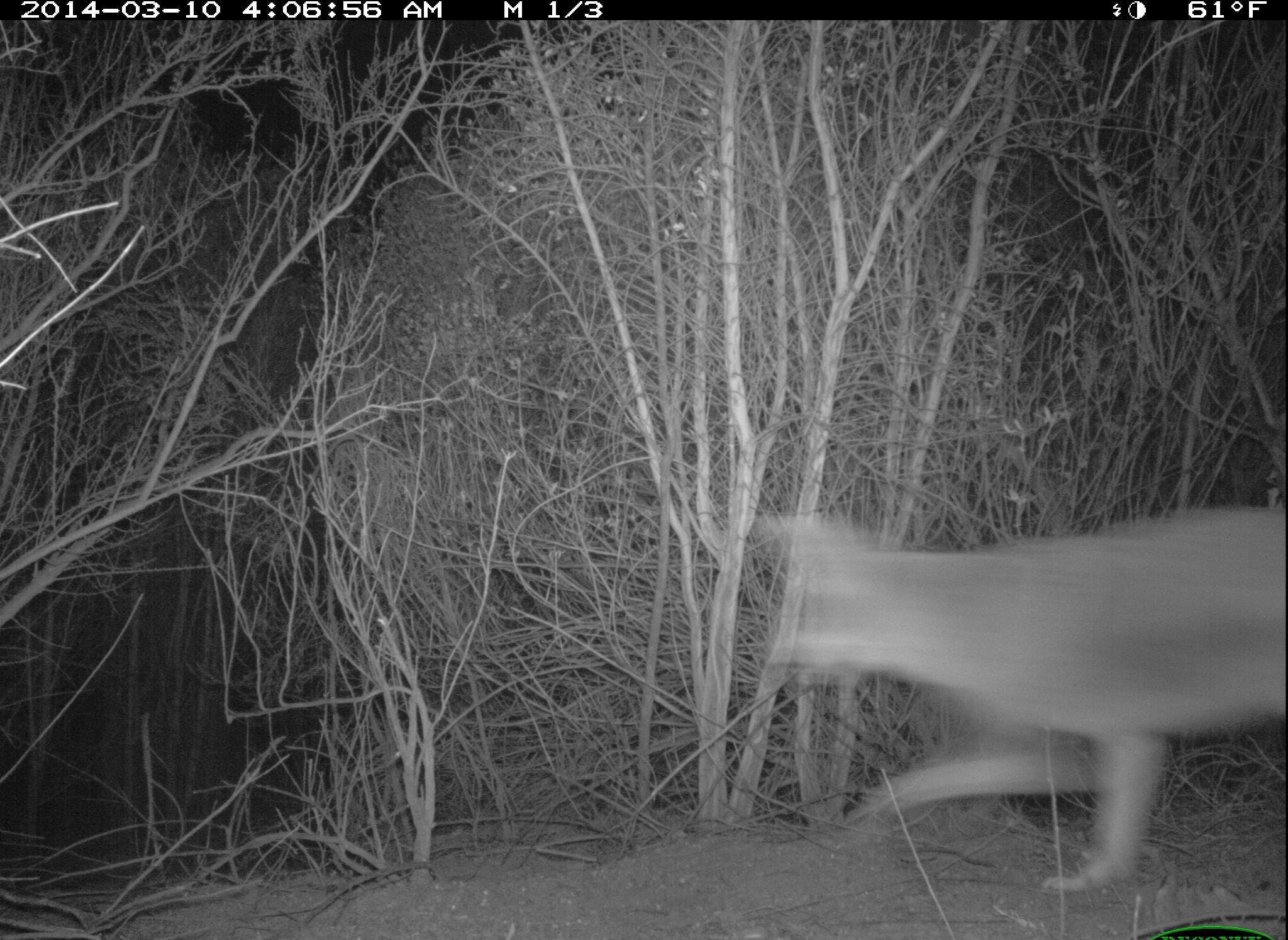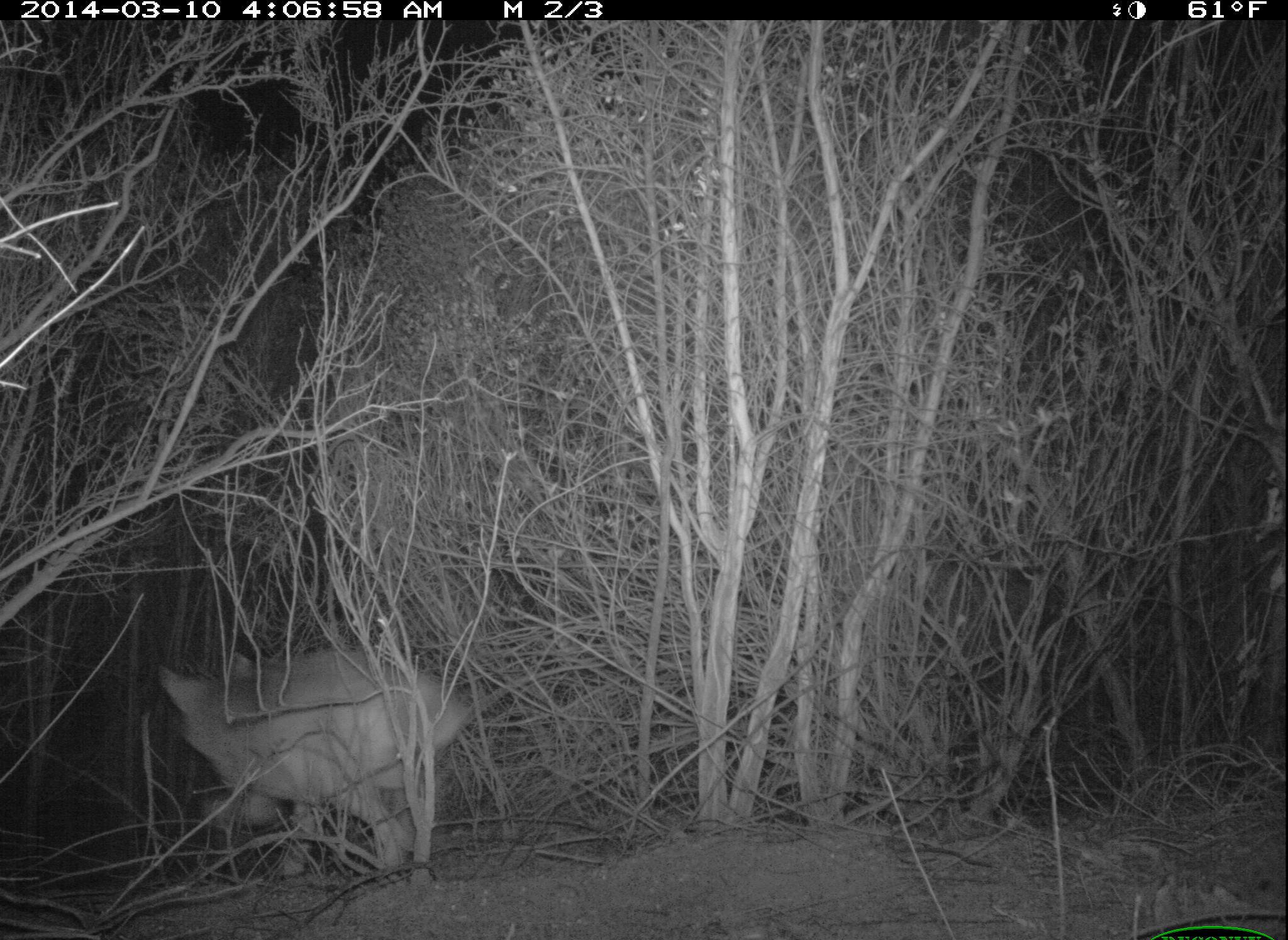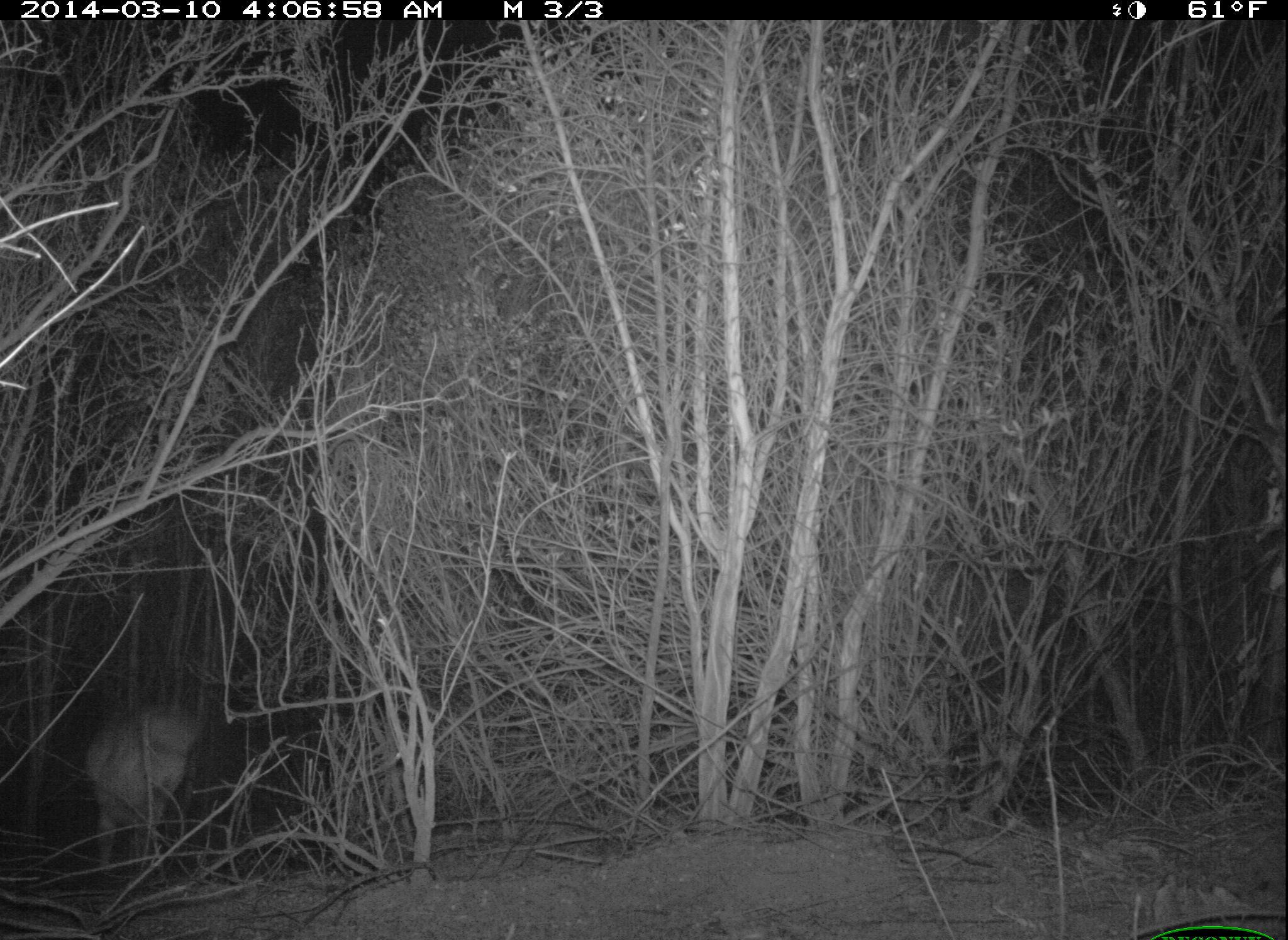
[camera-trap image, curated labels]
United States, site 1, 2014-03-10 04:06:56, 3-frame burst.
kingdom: Animalia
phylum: Chordata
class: Mammalia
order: Carnivora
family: Canidae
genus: Canis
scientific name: Canis latrans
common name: coyote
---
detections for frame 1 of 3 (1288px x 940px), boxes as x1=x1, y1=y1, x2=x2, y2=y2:
coyote: x1=764, y1=506, x2=1288, y2=890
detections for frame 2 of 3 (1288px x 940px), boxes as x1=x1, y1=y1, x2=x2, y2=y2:
coyote: x1=160, y1=648, x2=471, y2=877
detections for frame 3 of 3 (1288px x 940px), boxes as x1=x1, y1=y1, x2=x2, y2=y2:
coyote: x1=83, y1=702, x2=201, y2=876